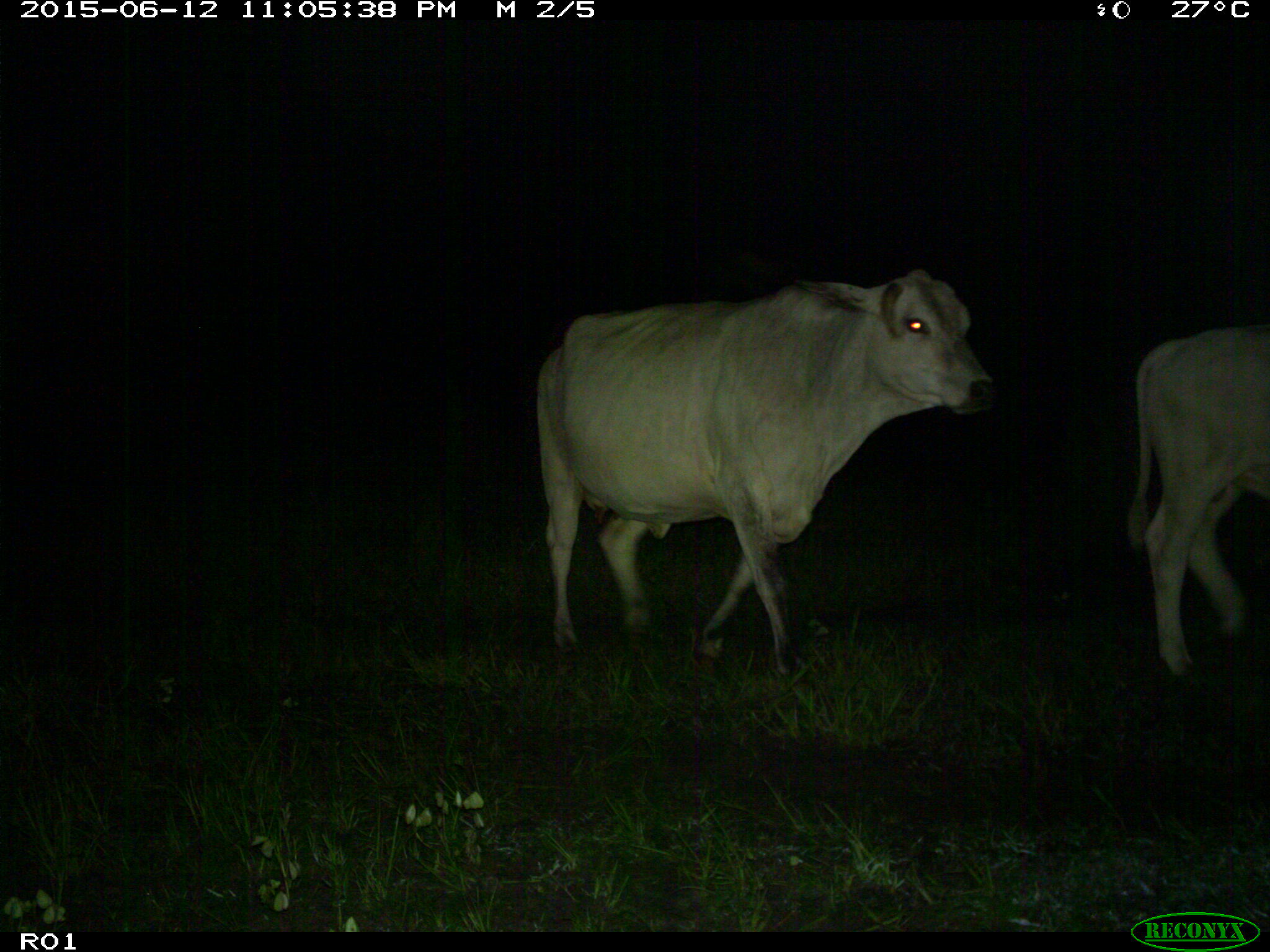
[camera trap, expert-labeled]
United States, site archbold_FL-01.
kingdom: Animalia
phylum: Chordata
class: Mammalia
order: Artiodactyla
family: Bovidae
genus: Bos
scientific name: Bos taurus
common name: domestic cow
Bos taurus (domestic cow).